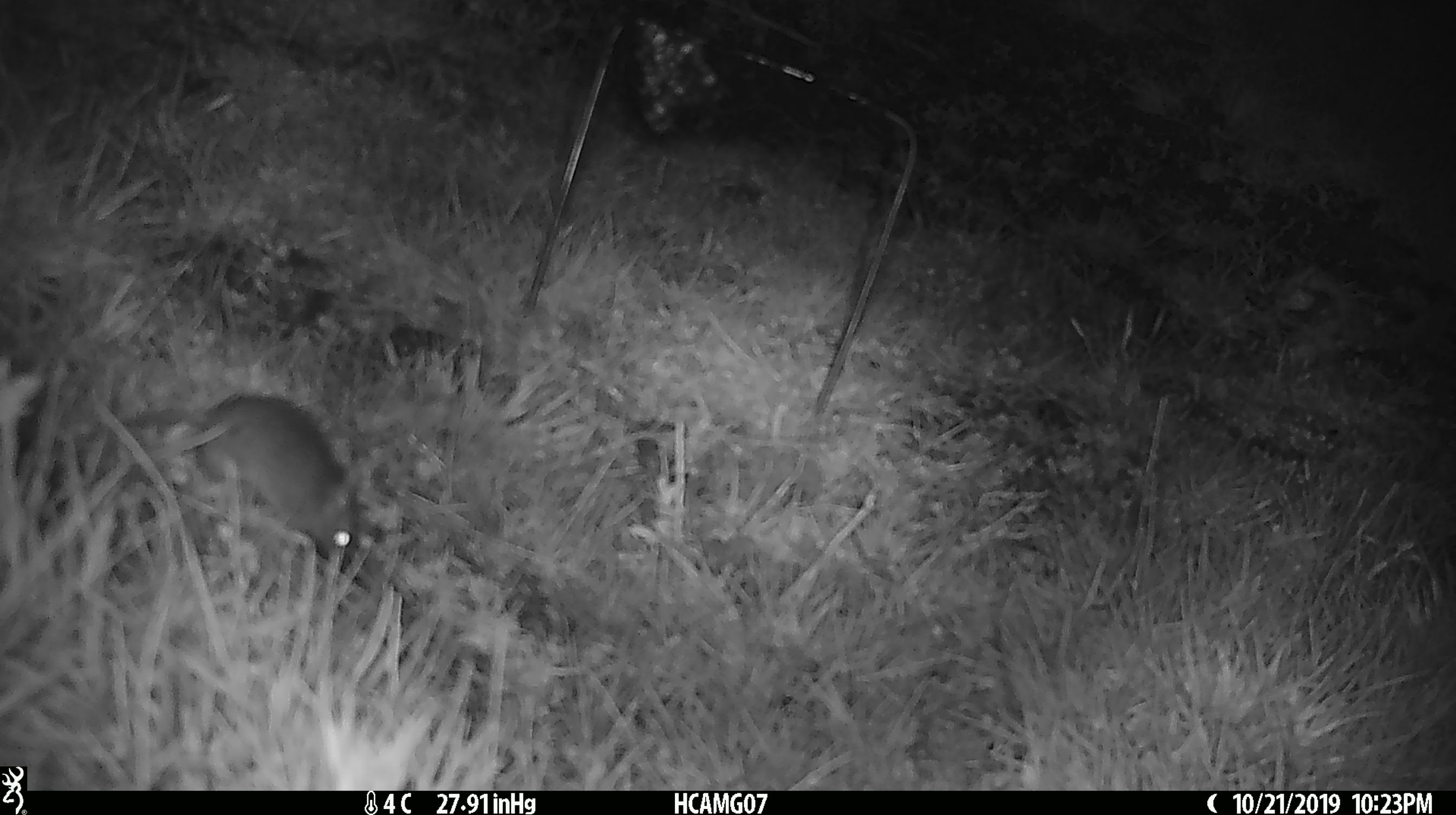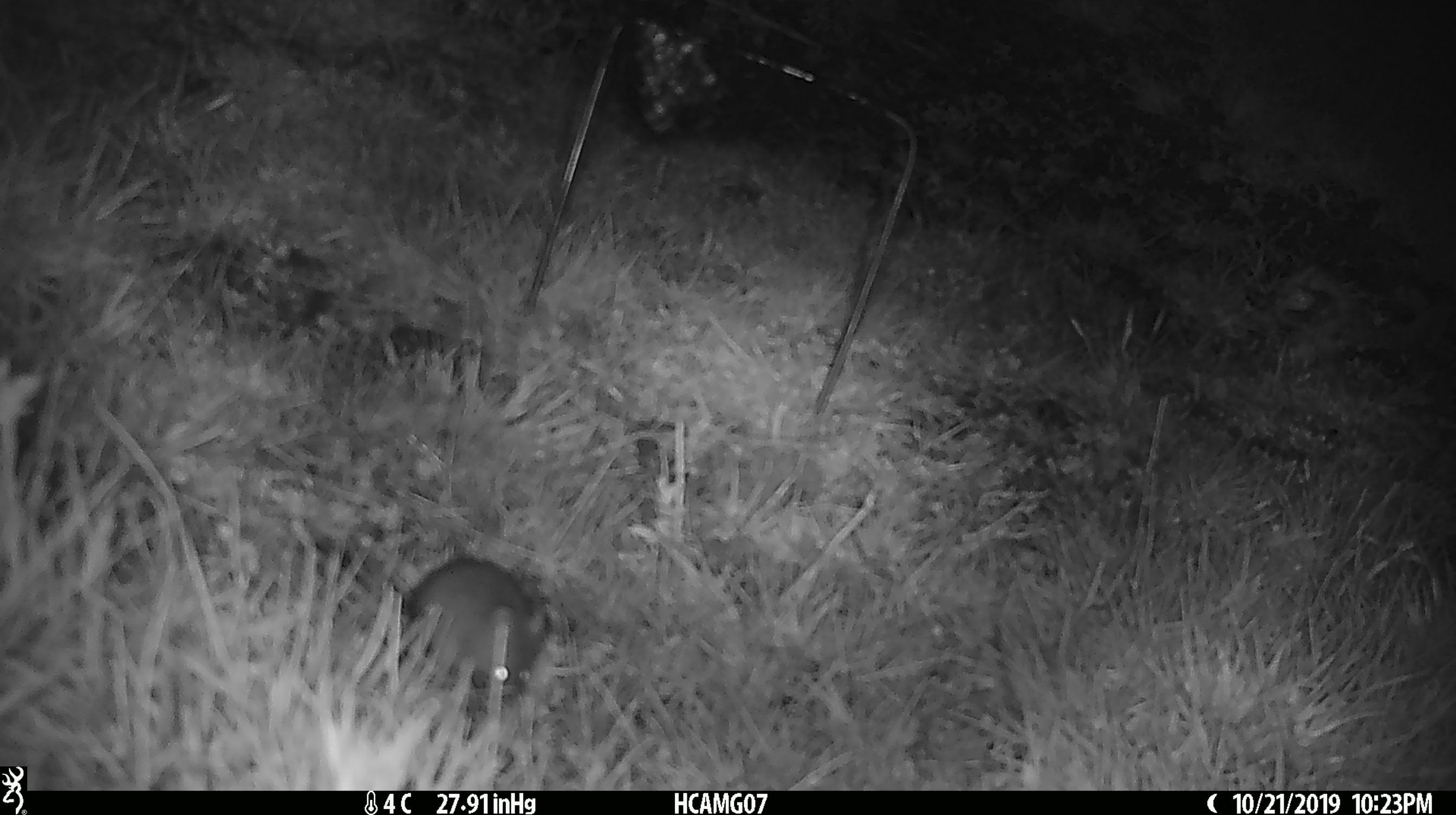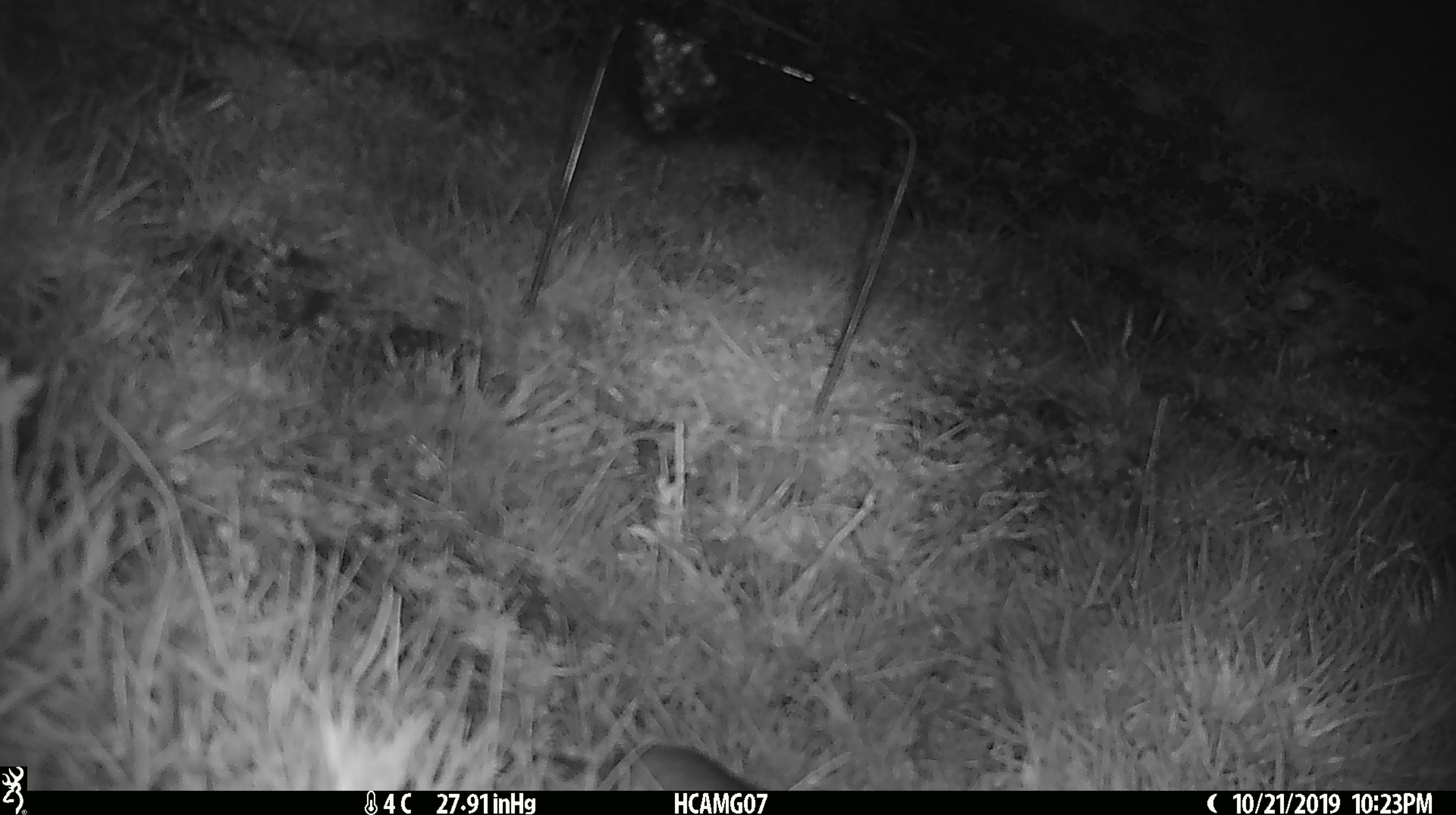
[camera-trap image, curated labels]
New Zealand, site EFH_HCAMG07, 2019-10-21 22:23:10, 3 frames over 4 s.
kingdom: Animalia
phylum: Chordata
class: Mammalia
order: Rodentia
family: Muridae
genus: Mus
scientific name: Mus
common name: mouse